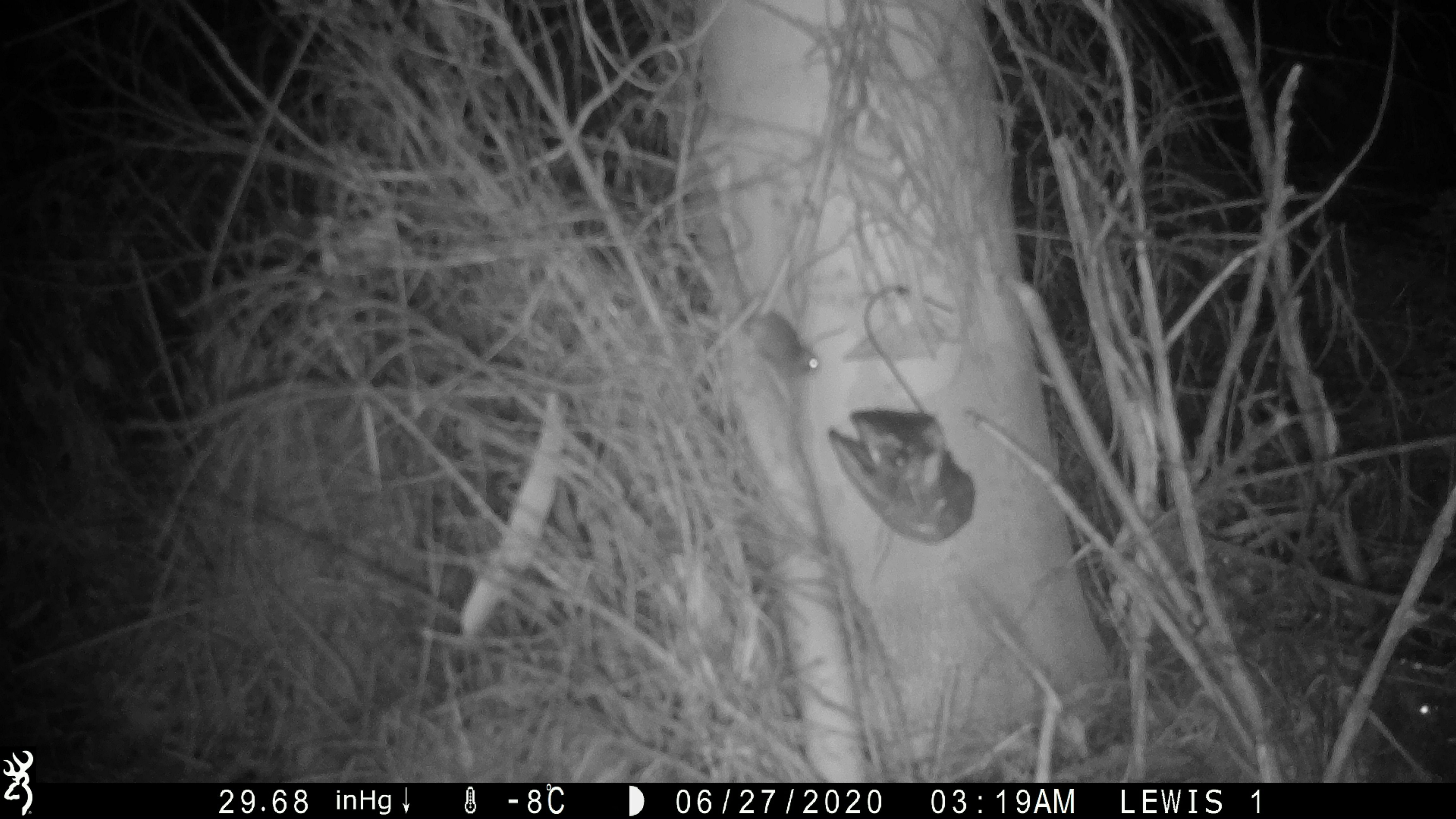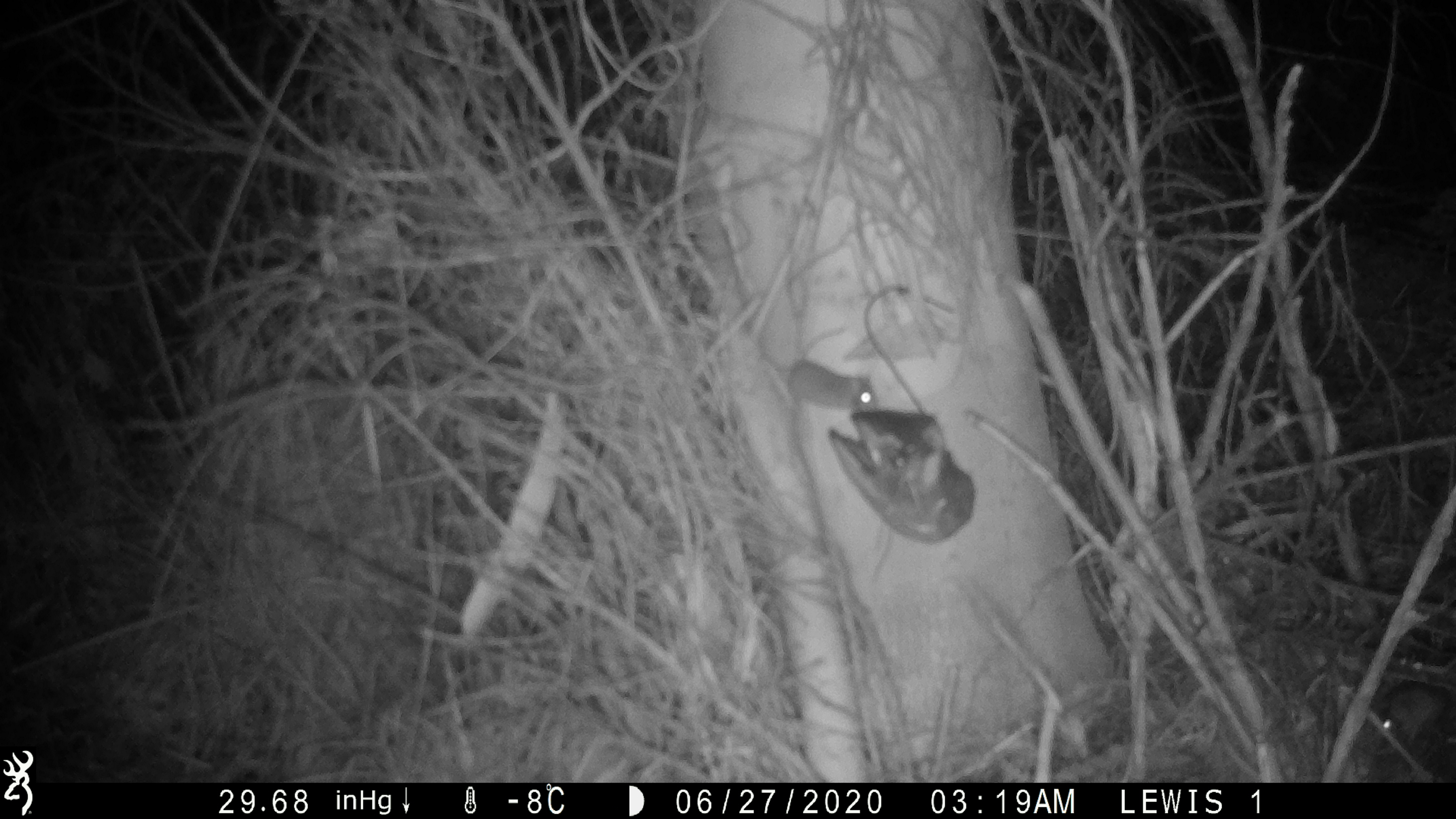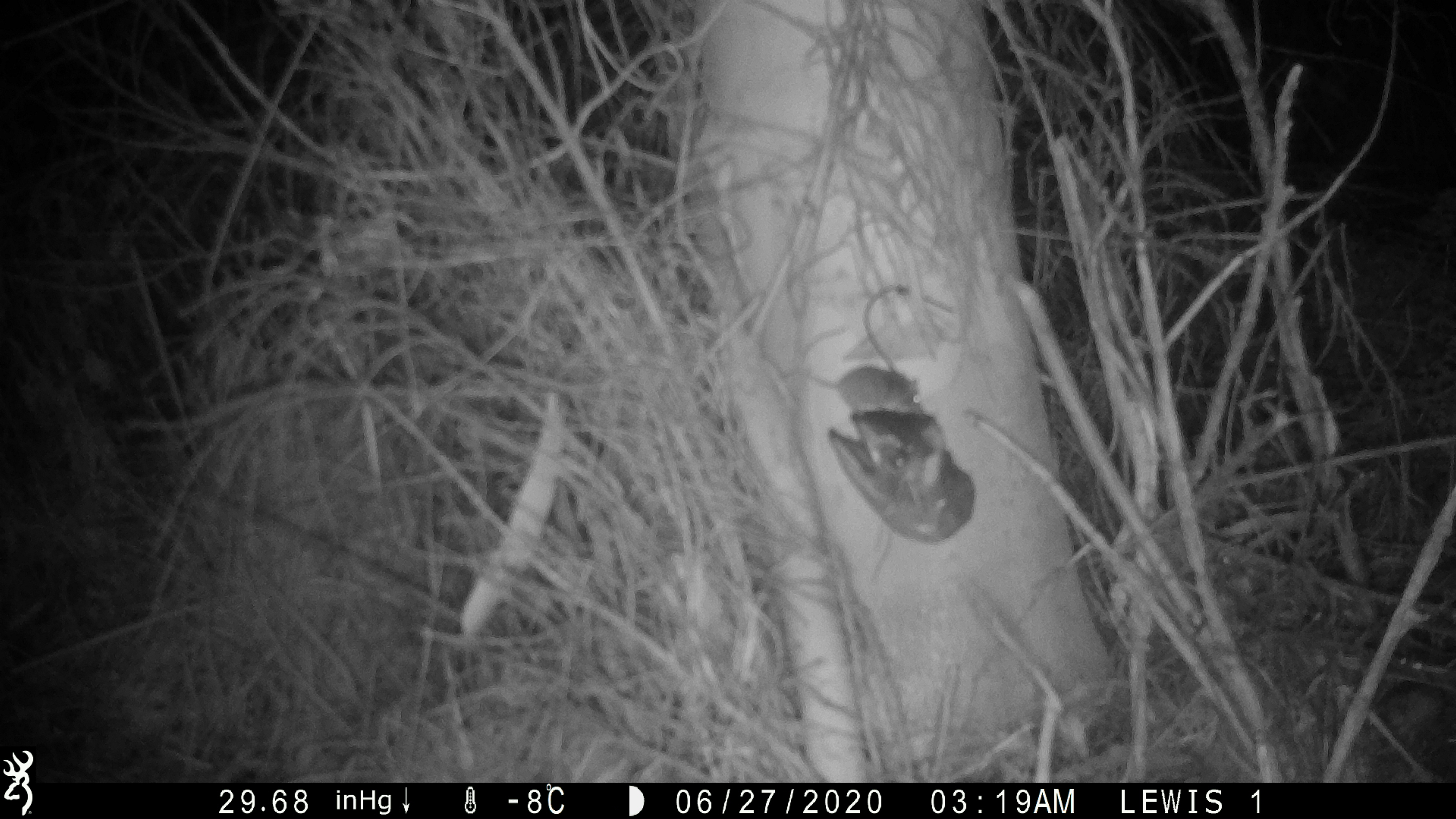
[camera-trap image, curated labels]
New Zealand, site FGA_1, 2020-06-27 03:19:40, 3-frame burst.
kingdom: Animalia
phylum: Chordata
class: Mammalia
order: Rodentia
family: Muridae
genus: Mus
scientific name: Mus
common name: mouse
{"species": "mouse (Mus)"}